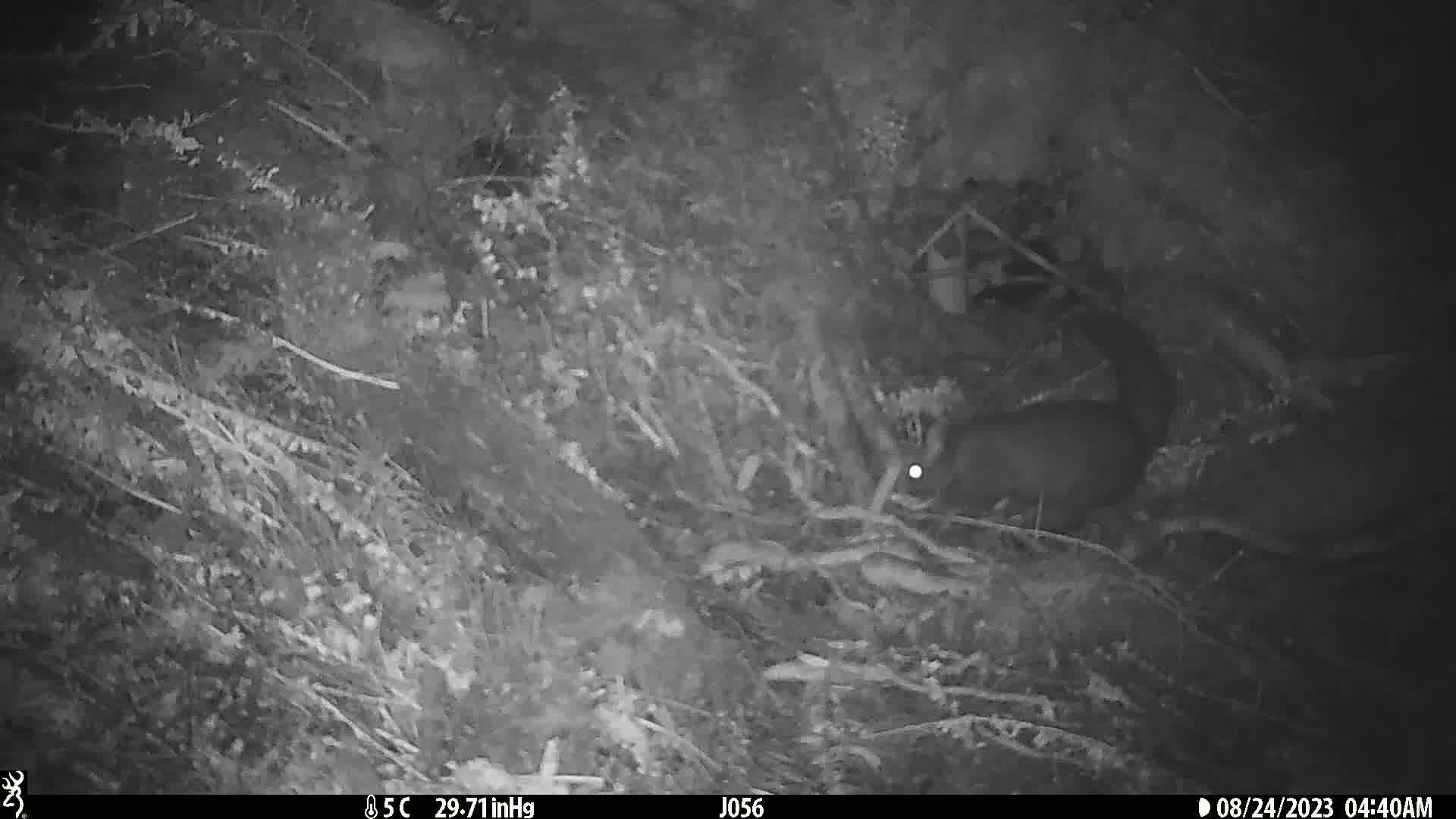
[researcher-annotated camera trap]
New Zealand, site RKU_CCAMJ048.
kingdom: Animalia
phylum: Chordata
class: Mammalia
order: Diprotodontia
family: Phalangeridae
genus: Trichosurus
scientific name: Trichosurus vulpecula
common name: common brushtail possum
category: possum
Possum (common brushtail possum) (Trichosurus vulpecula).